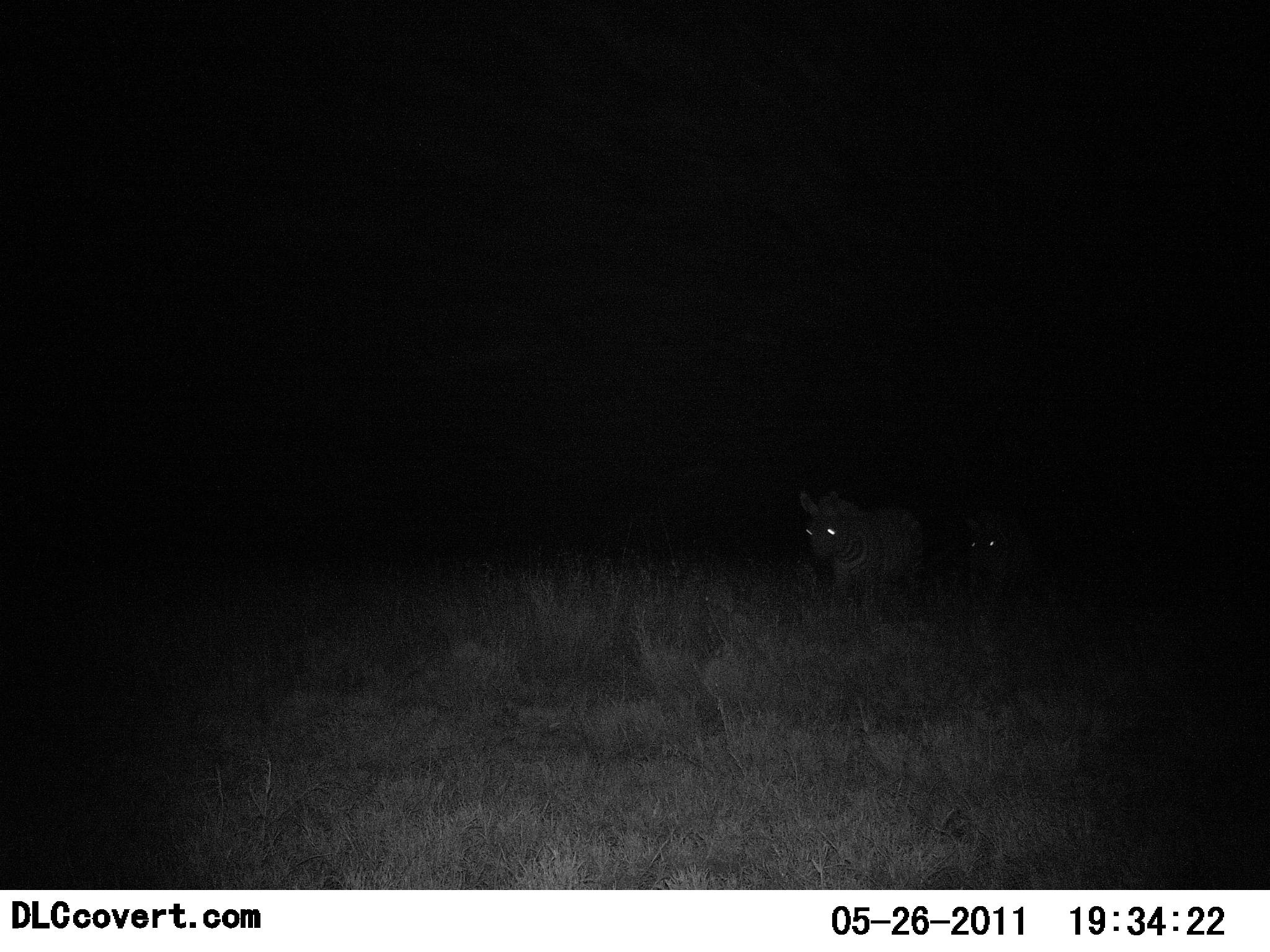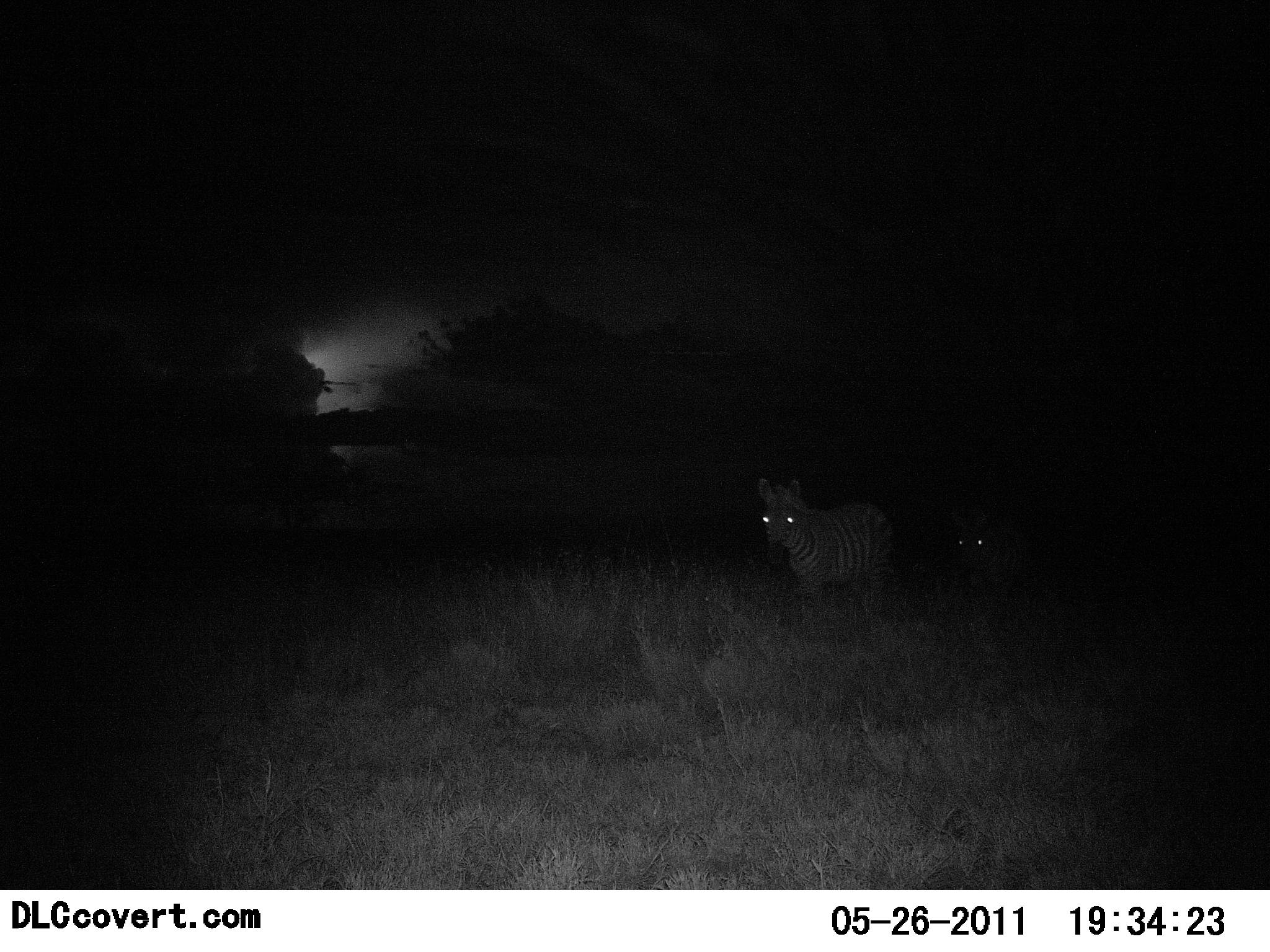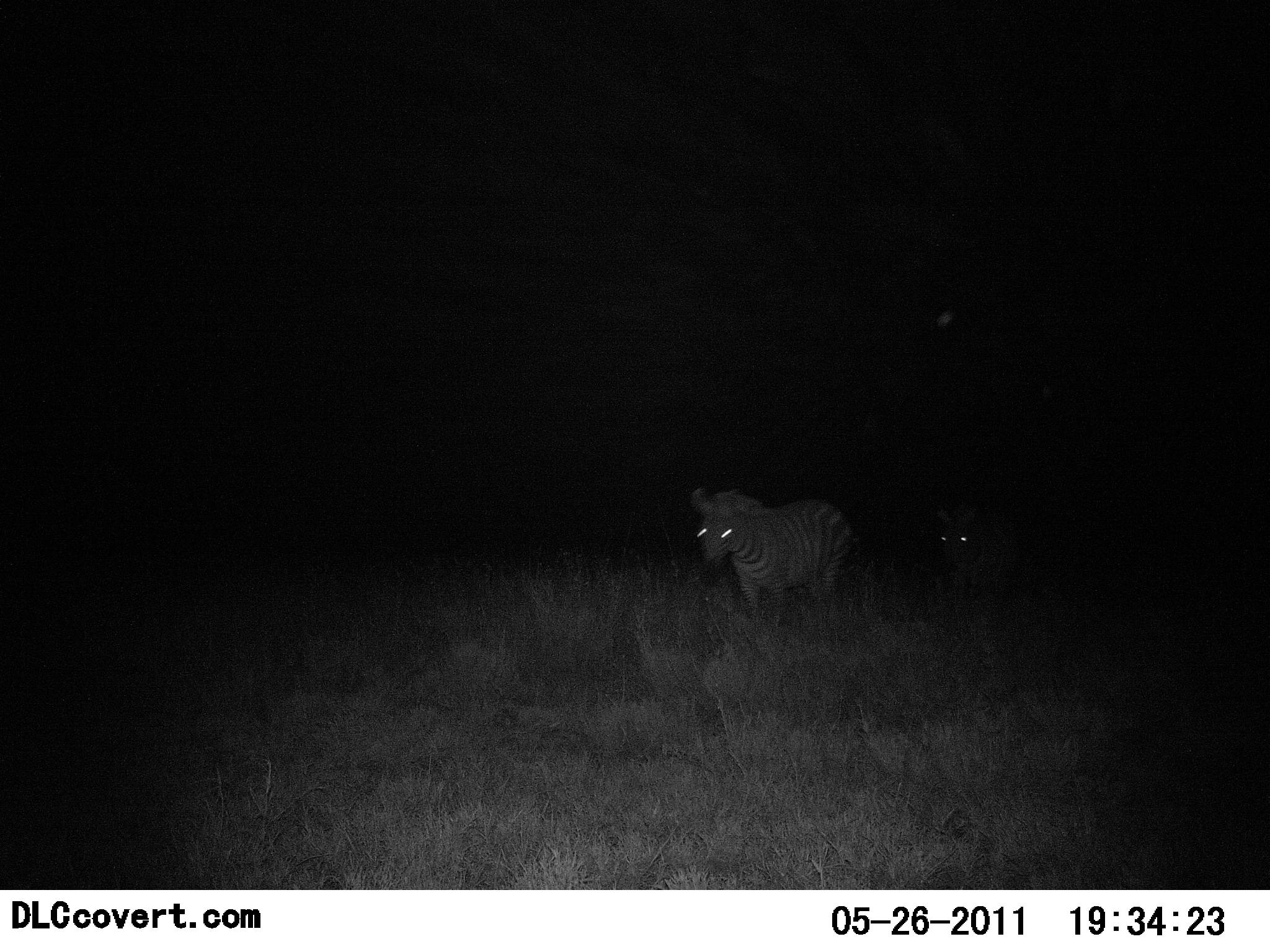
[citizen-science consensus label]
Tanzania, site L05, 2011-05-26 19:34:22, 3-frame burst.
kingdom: Animalia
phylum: Chordata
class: Mammalia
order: Perissodactyla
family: Equidae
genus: Equus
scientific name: Equus quagga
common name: plains zebra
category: zebra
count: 2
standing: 0%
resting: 0%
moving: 100%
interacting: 0%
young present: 0%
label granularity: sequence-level